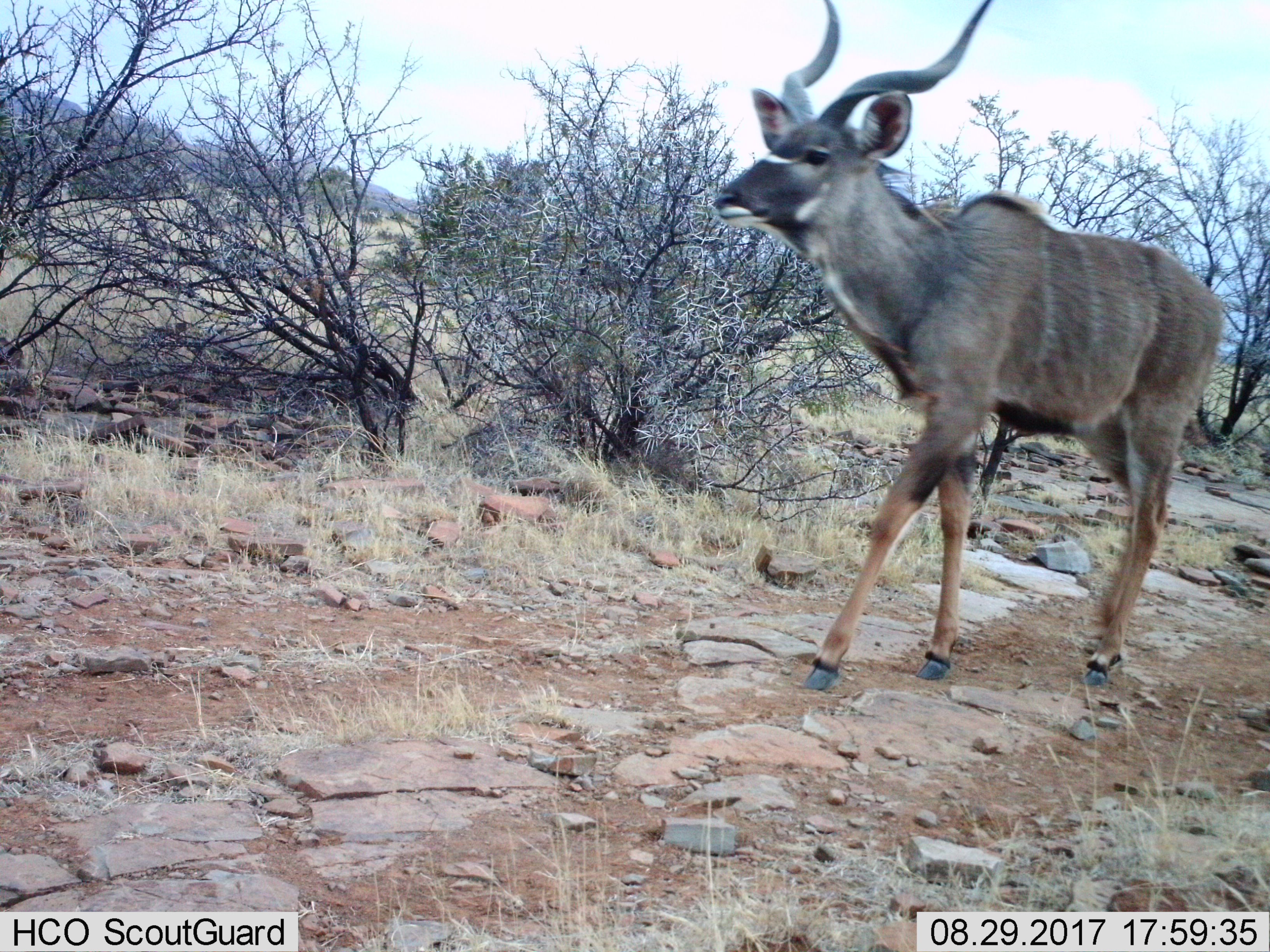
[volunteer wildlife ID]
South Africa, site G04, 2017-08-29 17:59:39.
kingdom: Animalia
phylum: Chordata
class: Mammalia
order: Artiodactyla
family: Bovidae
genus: Tragelaphus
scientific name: Tragelaphus strepsiceros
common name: greater kudu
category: kudu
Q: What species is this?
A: Kudu (greater kudu) (Tragelaphus strepsiceros).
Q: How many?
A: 1.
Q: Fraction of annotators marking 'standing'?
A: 0%.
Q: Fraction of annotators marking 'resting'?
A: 0%.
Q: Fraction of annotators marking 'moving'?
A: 100%.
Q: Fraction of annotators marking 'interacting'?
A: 0%.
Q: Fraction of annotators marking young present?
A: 0%.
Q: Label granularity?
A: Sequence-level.